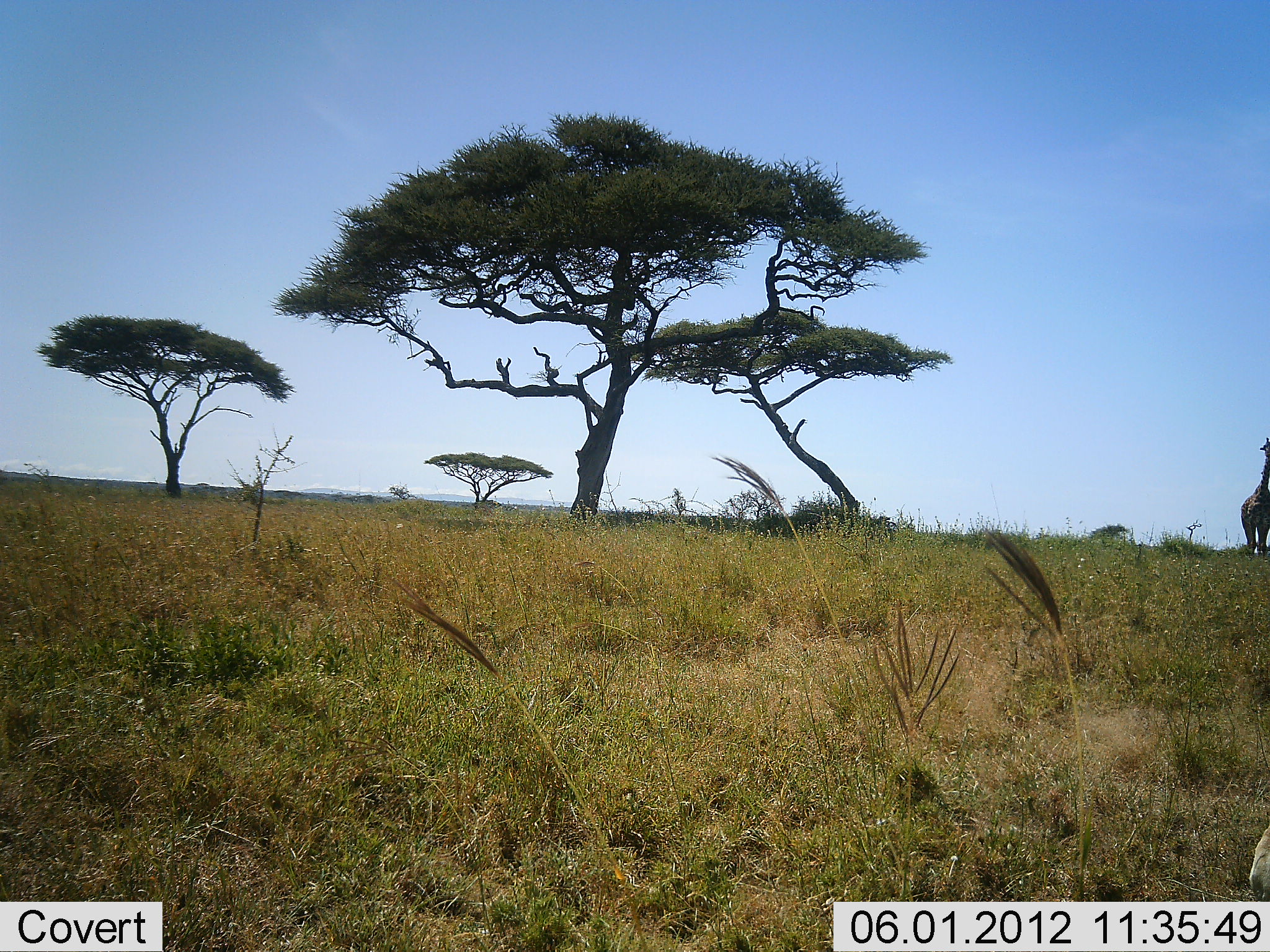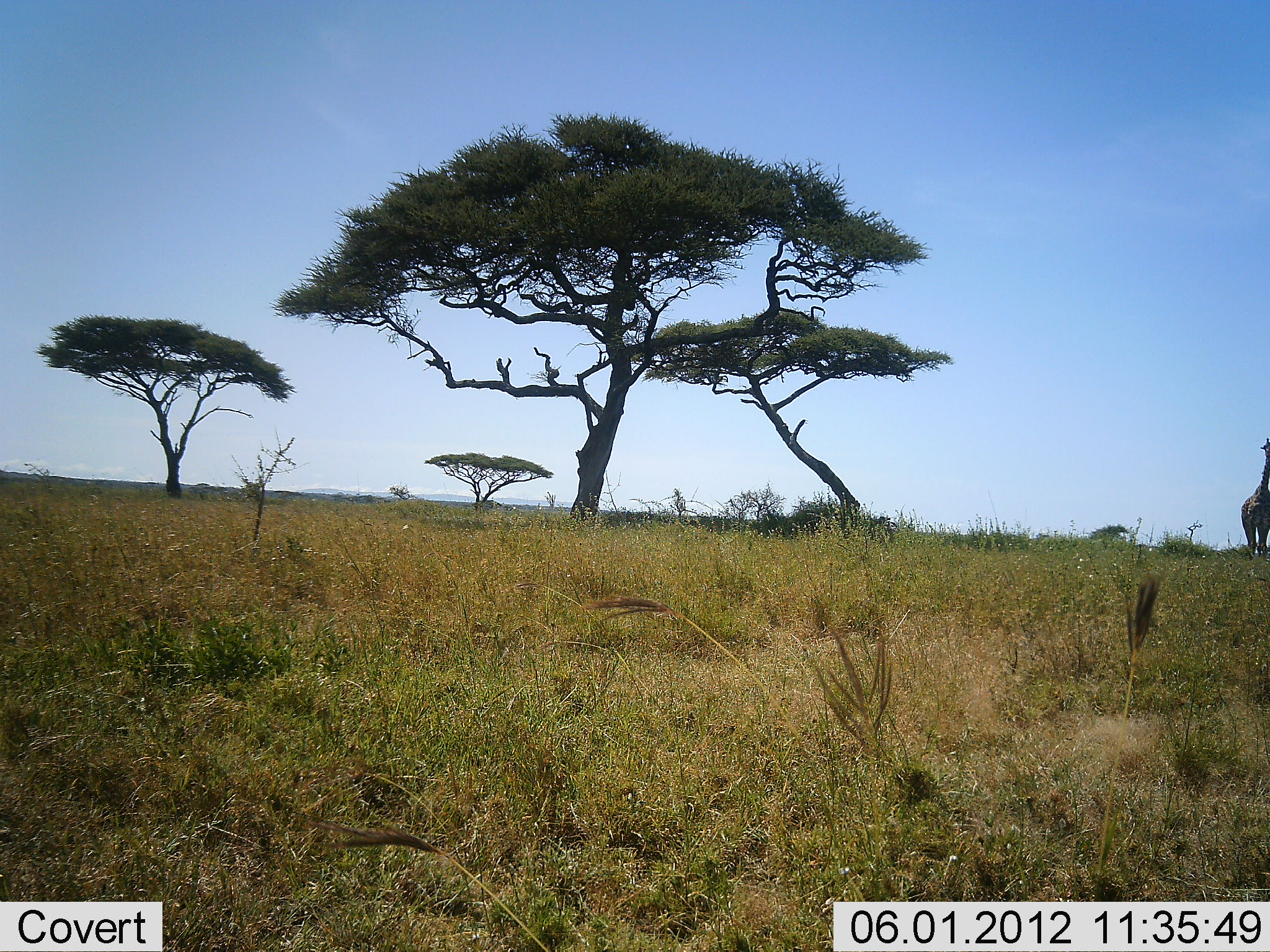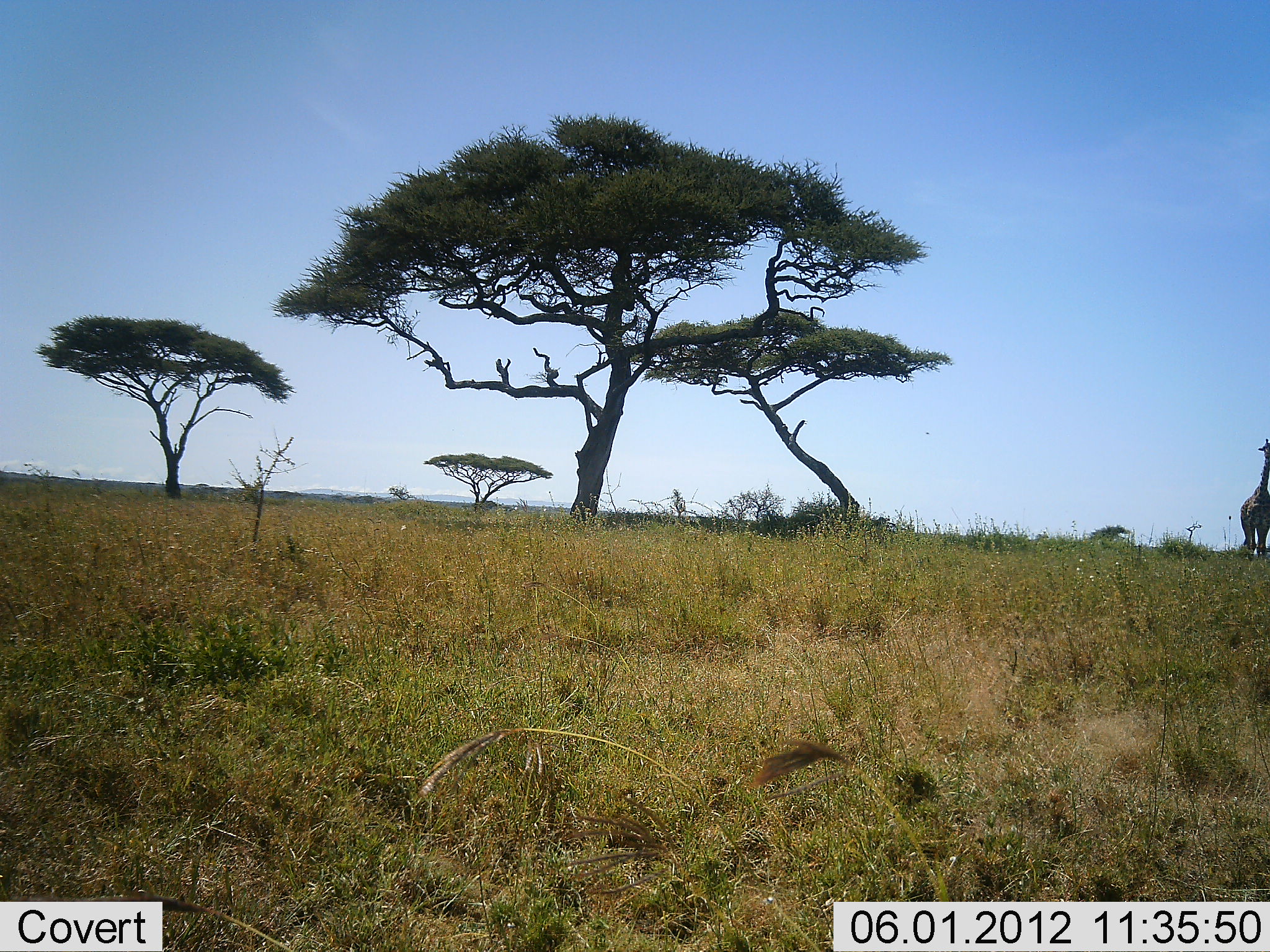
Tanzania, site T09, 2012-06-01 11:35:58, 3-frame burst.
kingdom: Animalia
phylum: Chordata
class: Mammalia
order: Artiodactyla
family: Giraffidae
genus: Giraffa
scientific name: Giraffa camelopardalis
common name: giraffe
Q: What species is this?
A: Giraffe (Giraffa camelopardalis).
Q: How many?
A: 1.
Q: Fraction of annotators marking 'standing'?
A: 90%.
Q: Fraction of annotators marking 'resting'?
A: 0%.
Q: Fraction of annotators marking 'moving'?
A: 10%.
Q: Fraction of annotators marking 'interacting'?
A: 0%.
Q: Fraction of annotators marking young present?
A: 0%.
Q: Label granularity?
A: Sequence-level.